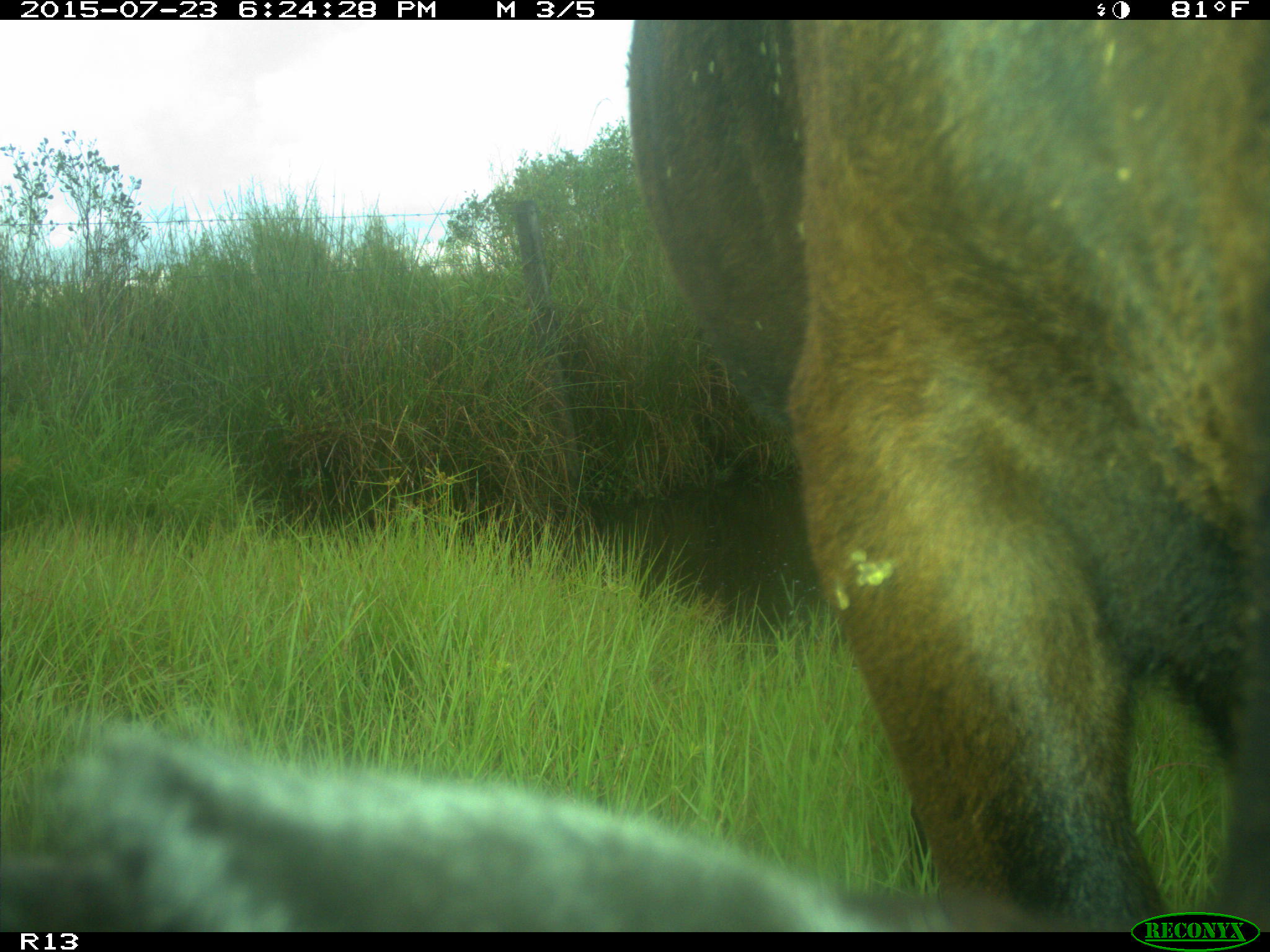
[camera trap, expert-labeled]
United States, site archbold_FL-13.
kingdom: Animalia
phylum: Chordata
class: Mammalia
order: Artiodactyla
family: Bovidae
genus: Bos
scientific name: Bos taurus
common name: domestic cow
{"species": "Bos taurus (domestic cow)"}